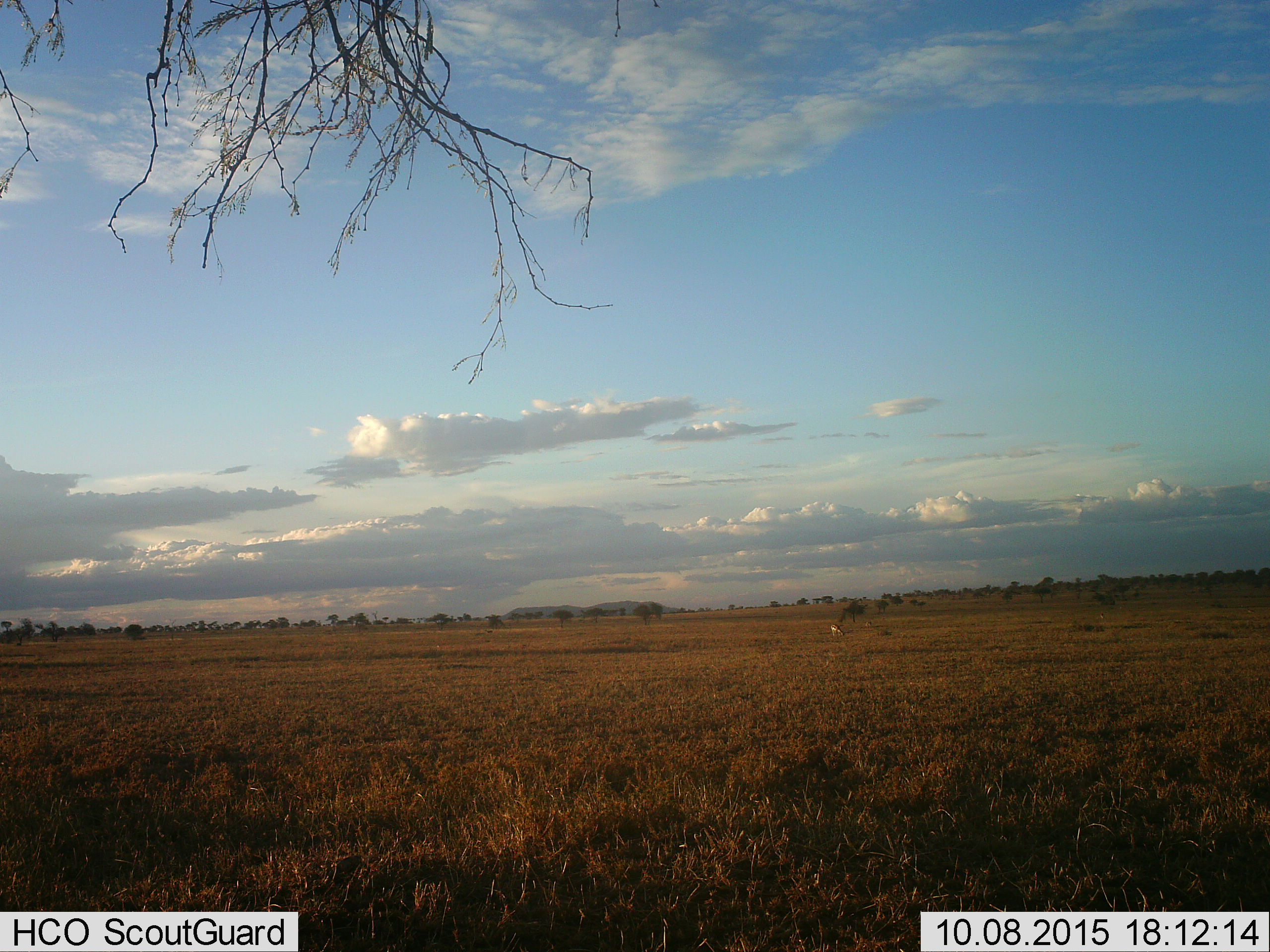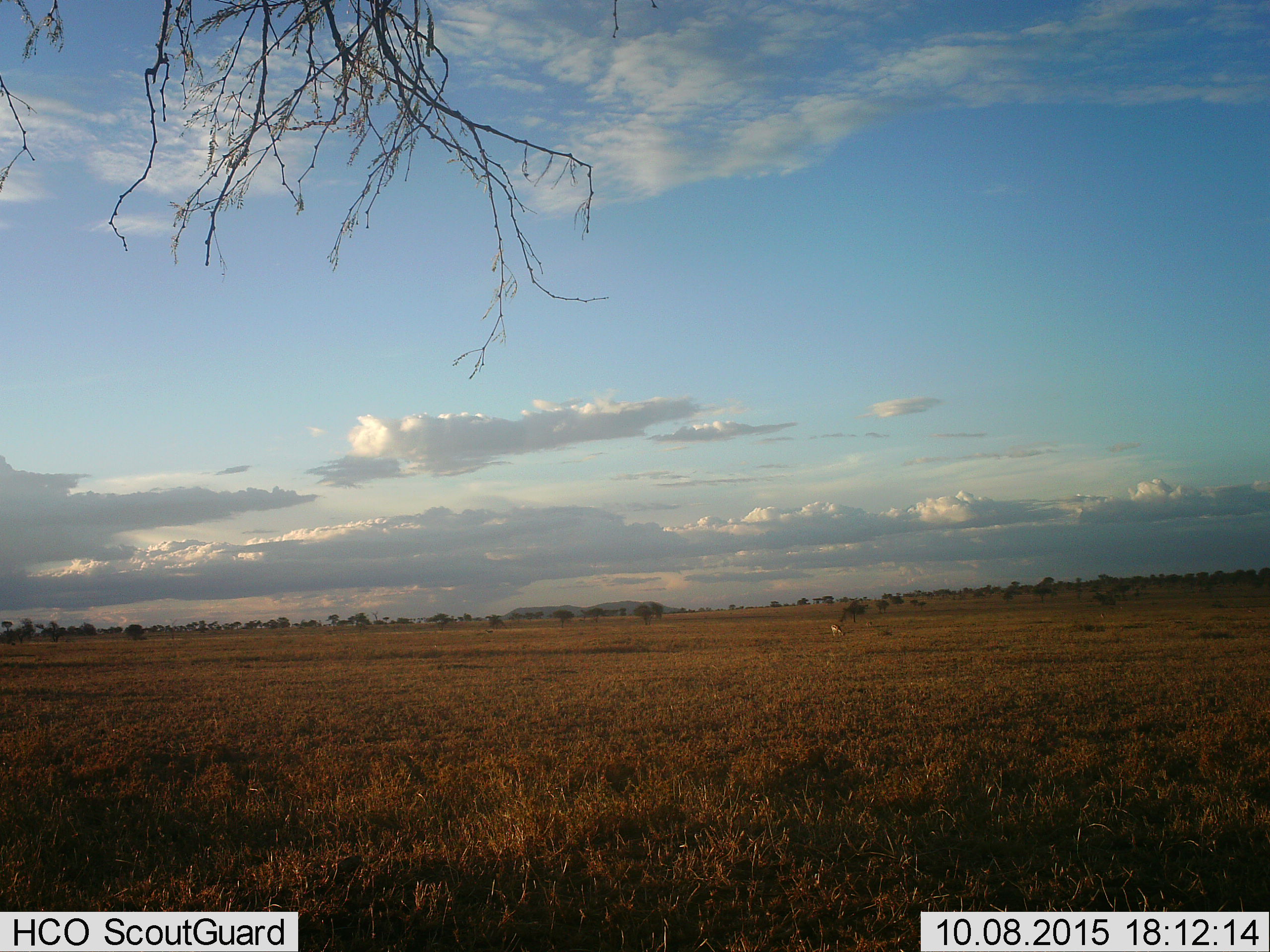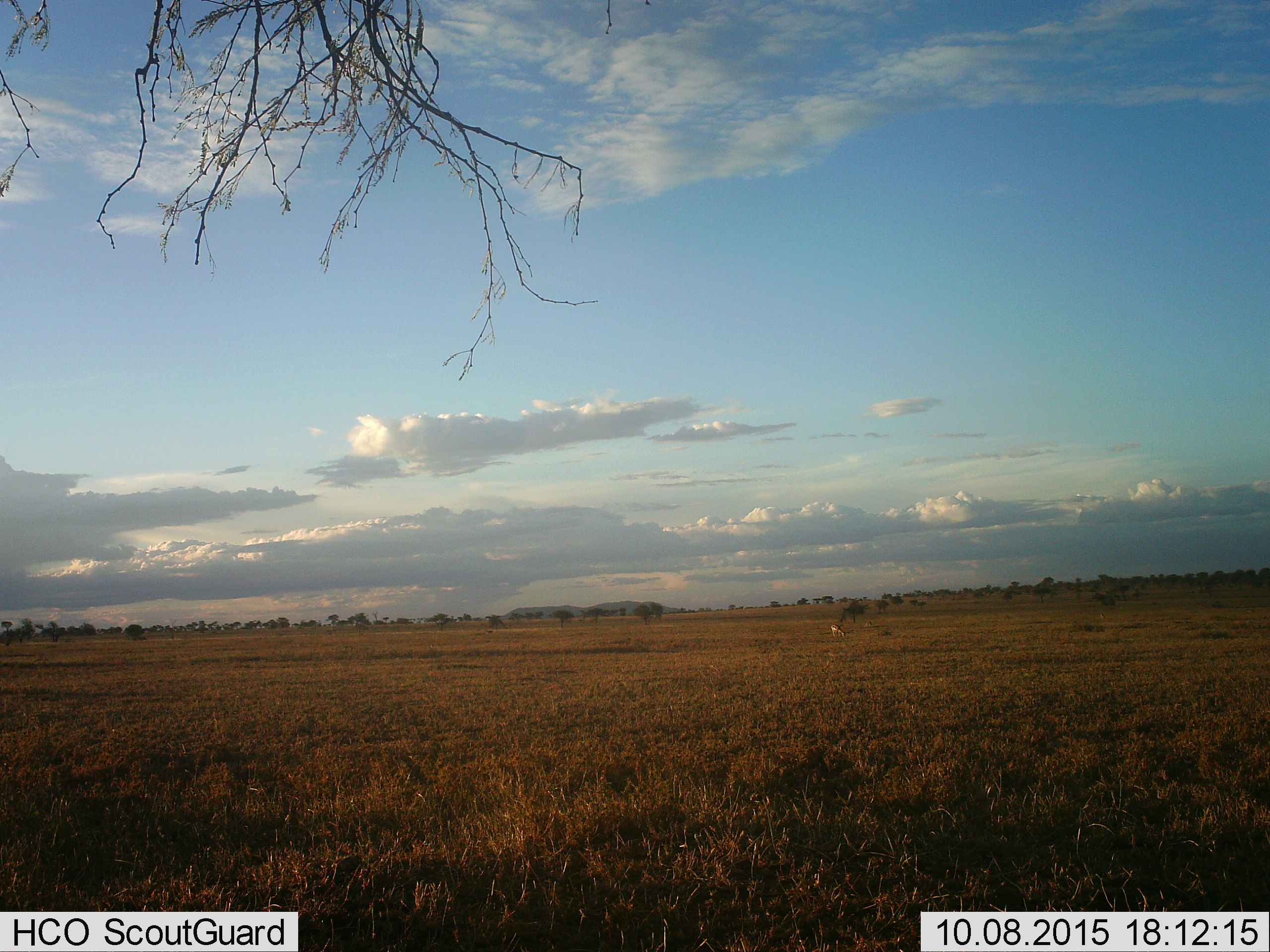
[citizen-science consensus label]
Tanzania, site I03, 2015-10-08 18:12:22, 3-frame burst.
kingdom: Animalia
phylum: Chordata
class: Mammalia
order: Artiodactyla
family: Bovidae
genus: Eudorcas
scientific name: Eudorcas thomsonii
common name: thomson's gazelle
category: gazellethomsons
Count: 2.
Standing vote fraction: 10%.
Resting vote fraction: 0%.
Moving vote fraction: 0%.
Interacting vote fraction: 0%.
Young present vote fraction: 0%.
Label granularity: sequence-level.